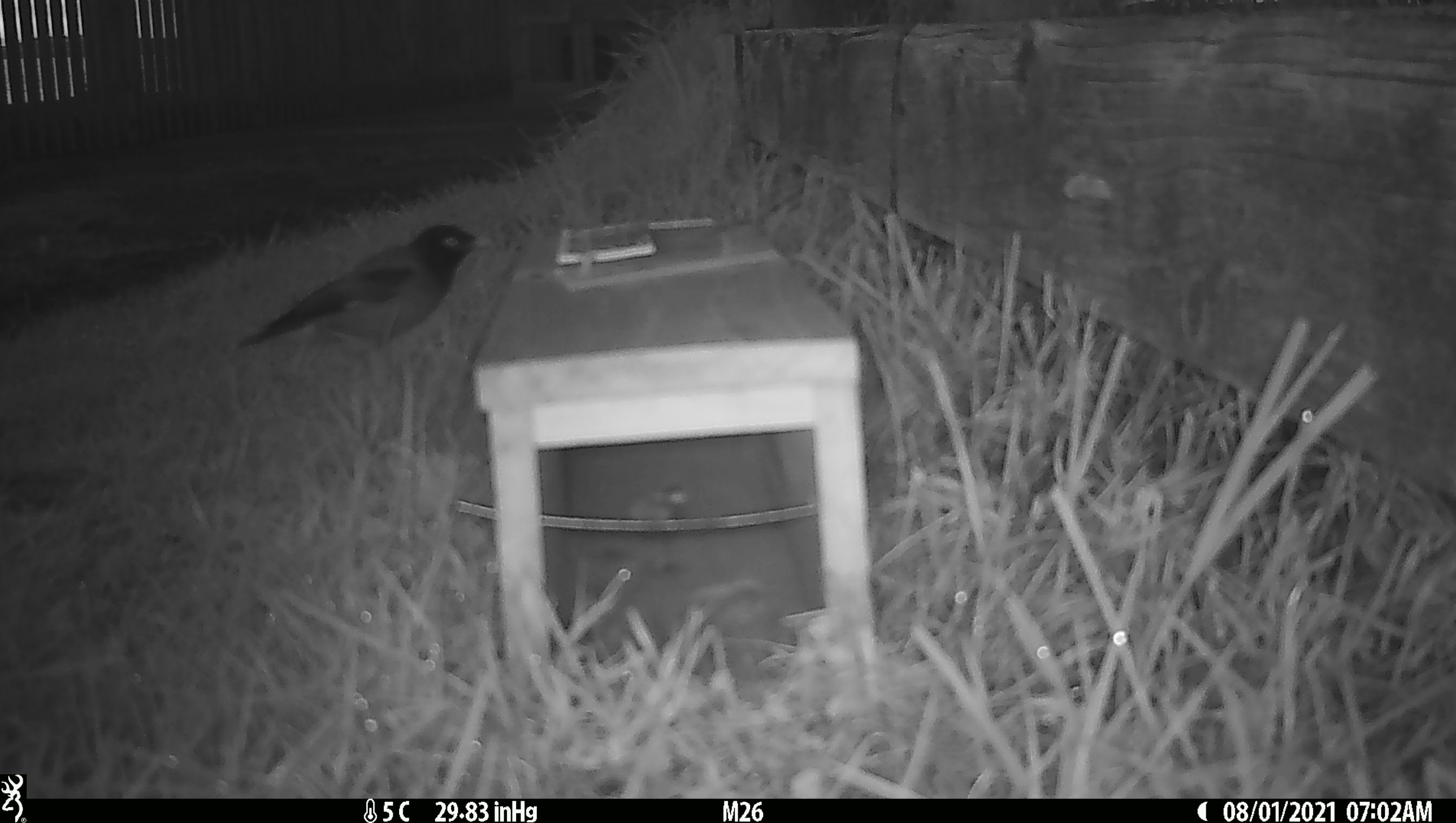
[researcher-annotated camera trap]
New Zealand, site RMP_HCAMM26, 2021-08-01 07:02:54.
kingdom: Animalia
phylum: Chordata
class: Aves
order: Passeriformes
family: Sturnidae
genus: Acridotheres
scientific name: Acridotheres tristis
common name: common myna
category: myna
Myna (common myna) (Acridotheres tristis).